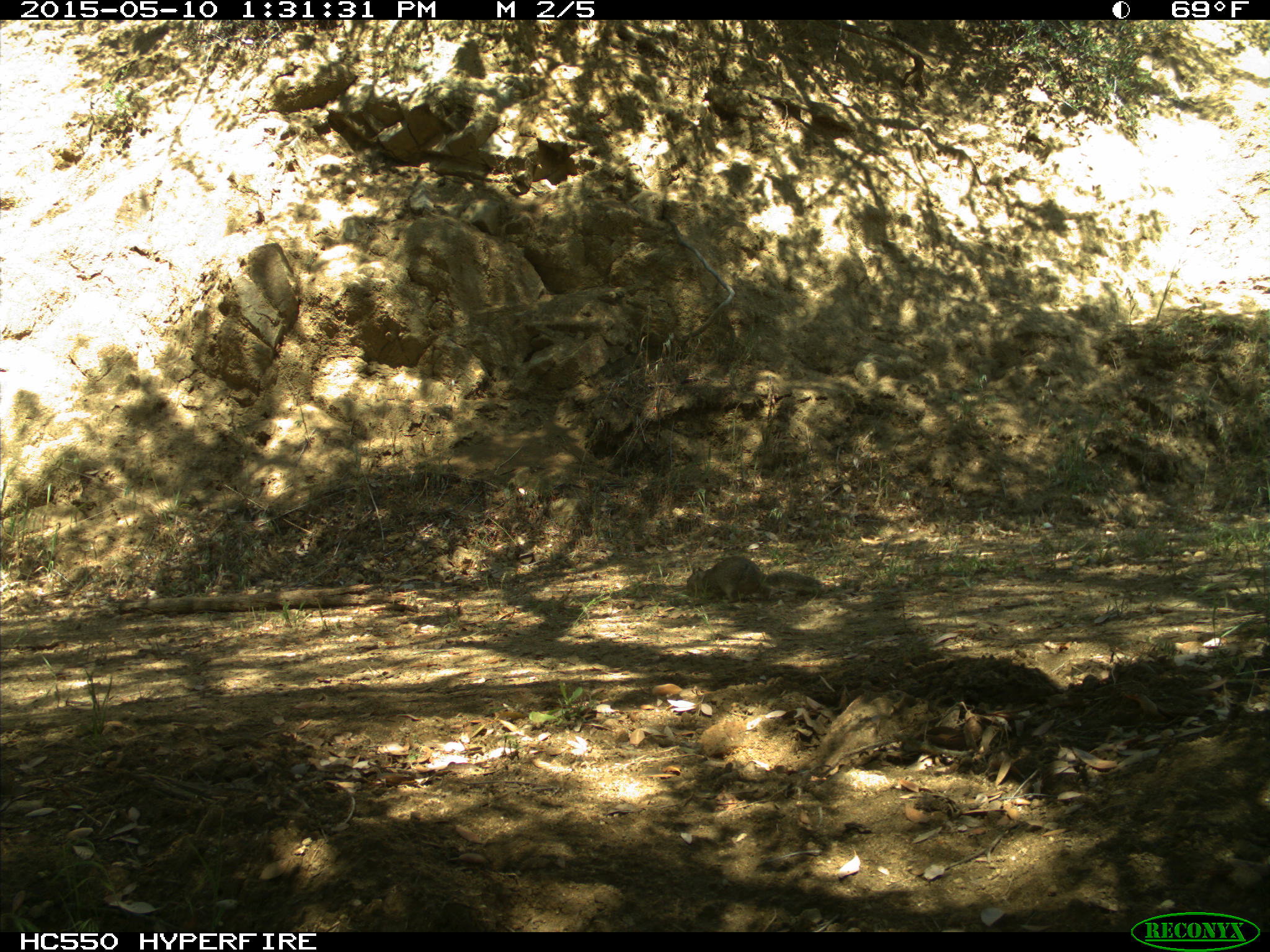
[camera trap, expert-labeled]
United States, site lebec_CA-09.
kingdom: Animalia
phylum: Chordata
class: Mammalia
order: Rodentia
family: Sciuridae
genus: Otospermophilus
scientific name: Otospermophilus beecheyi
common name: california ground squirrel